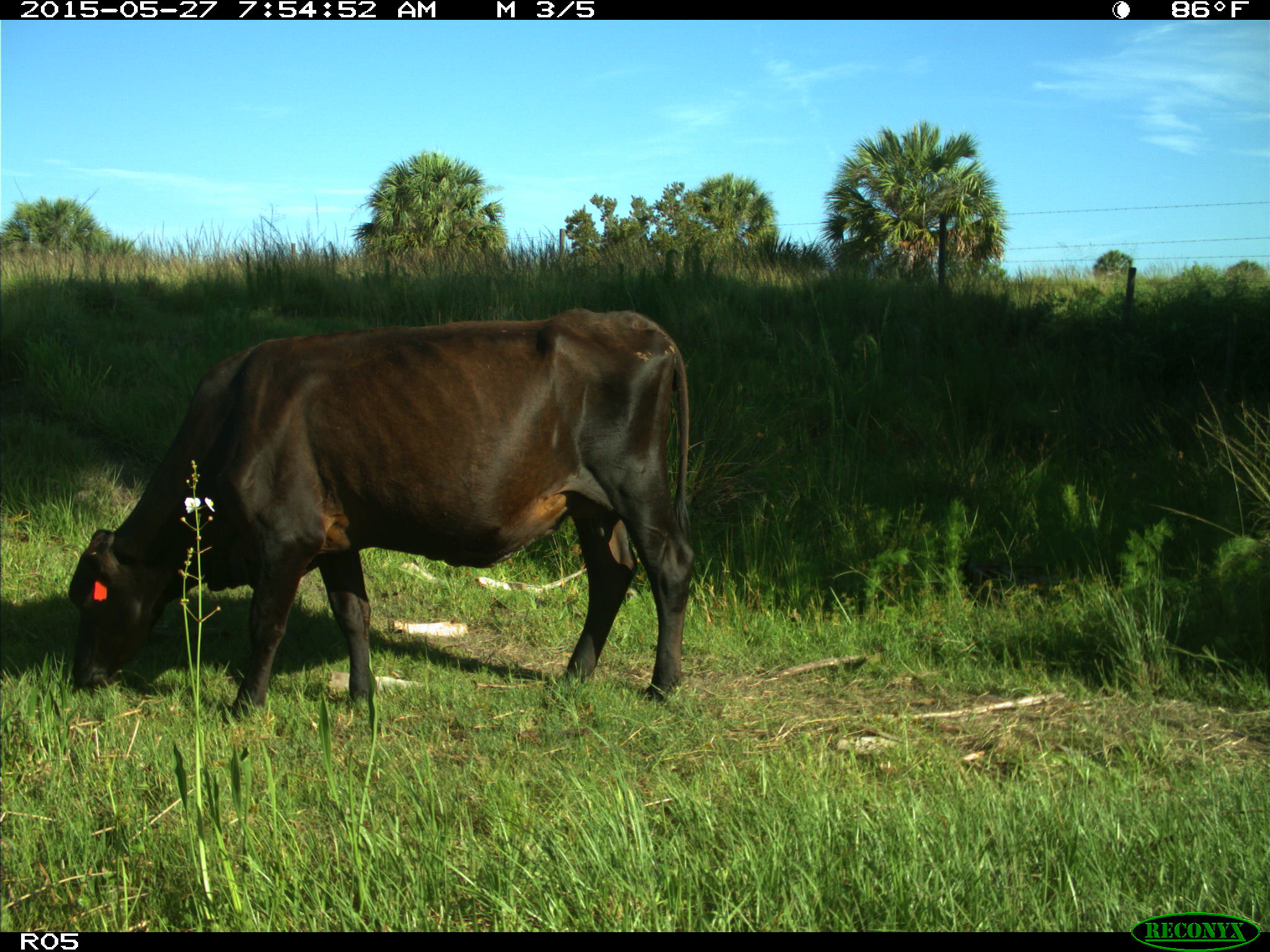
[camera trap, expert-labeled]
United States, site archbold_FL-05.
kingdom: Animalia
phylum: Chordata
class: Mammalia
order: Artiodactyla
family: Bovidae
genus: Bos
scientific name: Bos taurus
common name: domestic cow